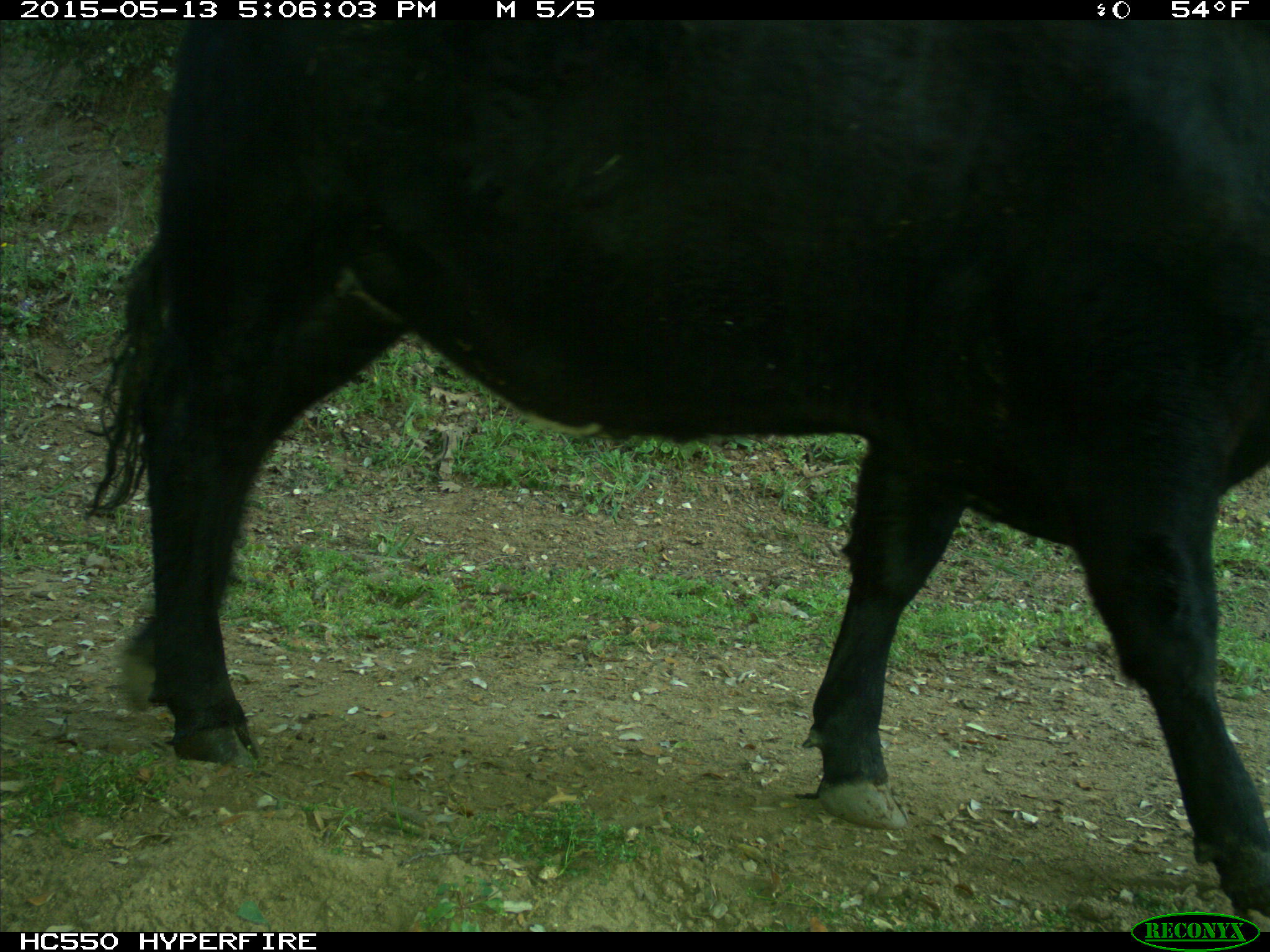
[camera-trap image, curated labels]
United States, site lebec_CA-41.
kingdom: Animalia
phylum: Chordata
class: Mammalia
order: Artiodactyla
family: Bovidae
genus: Bos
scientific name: Bos taurus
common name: domestic cow